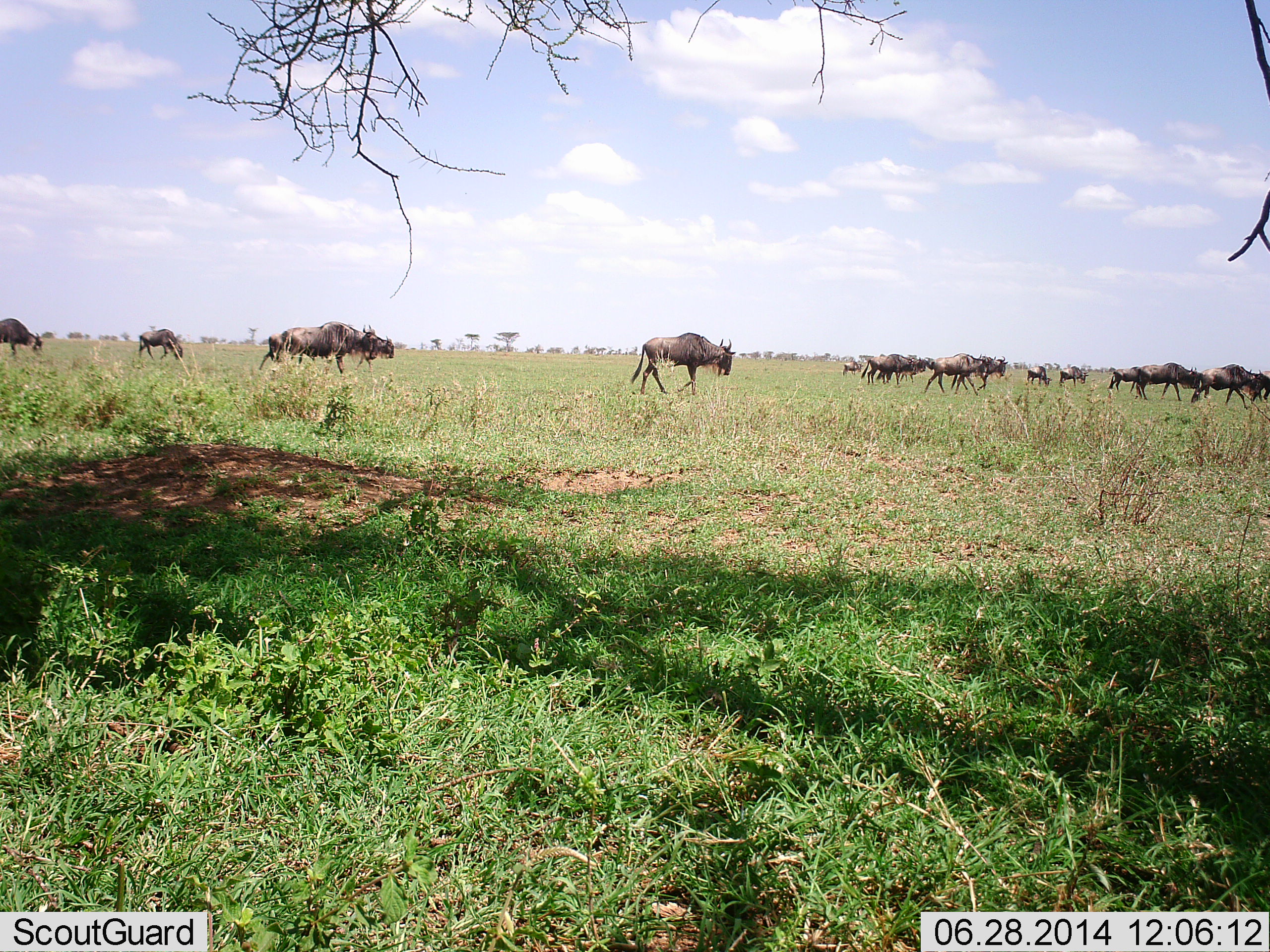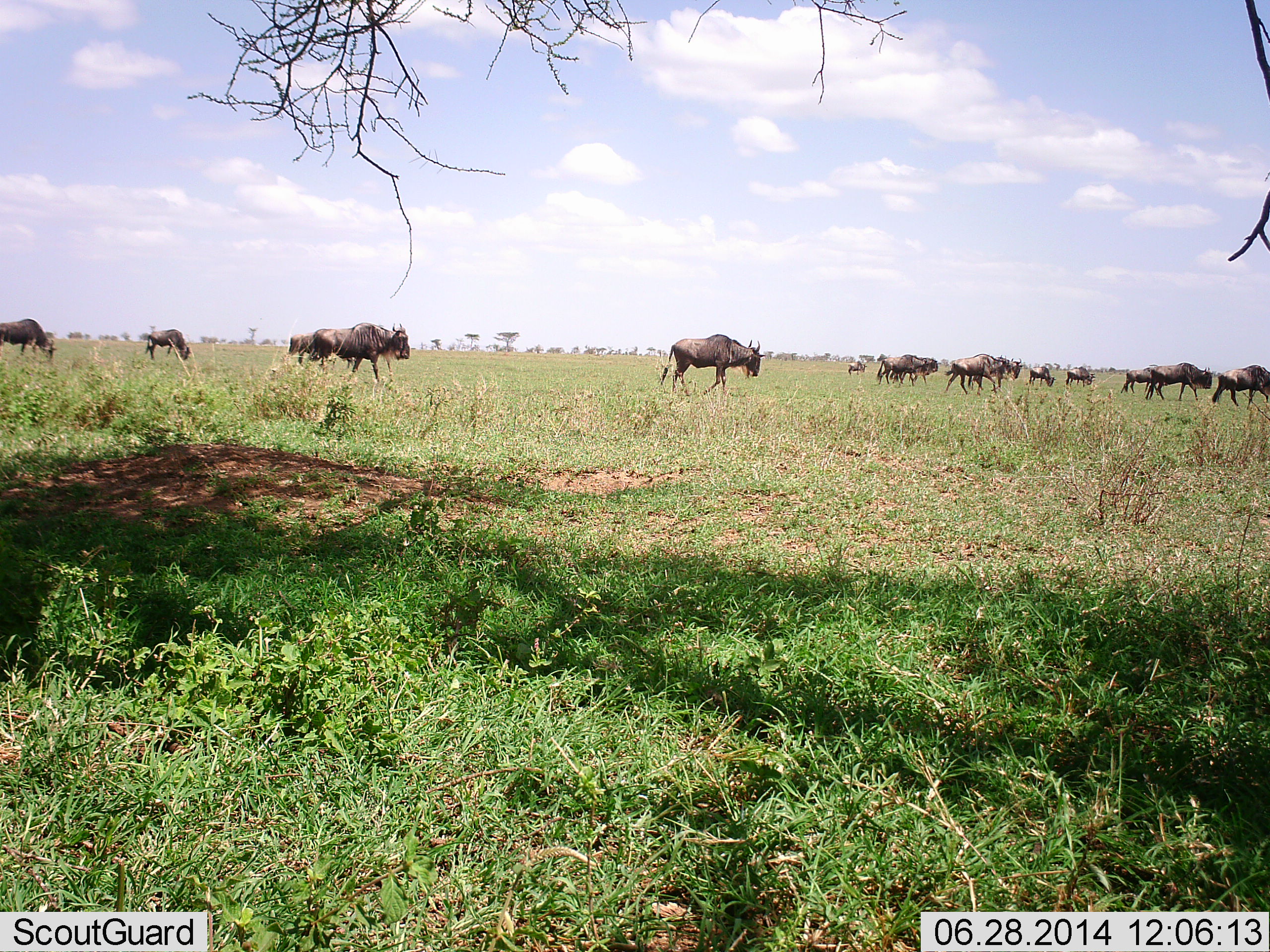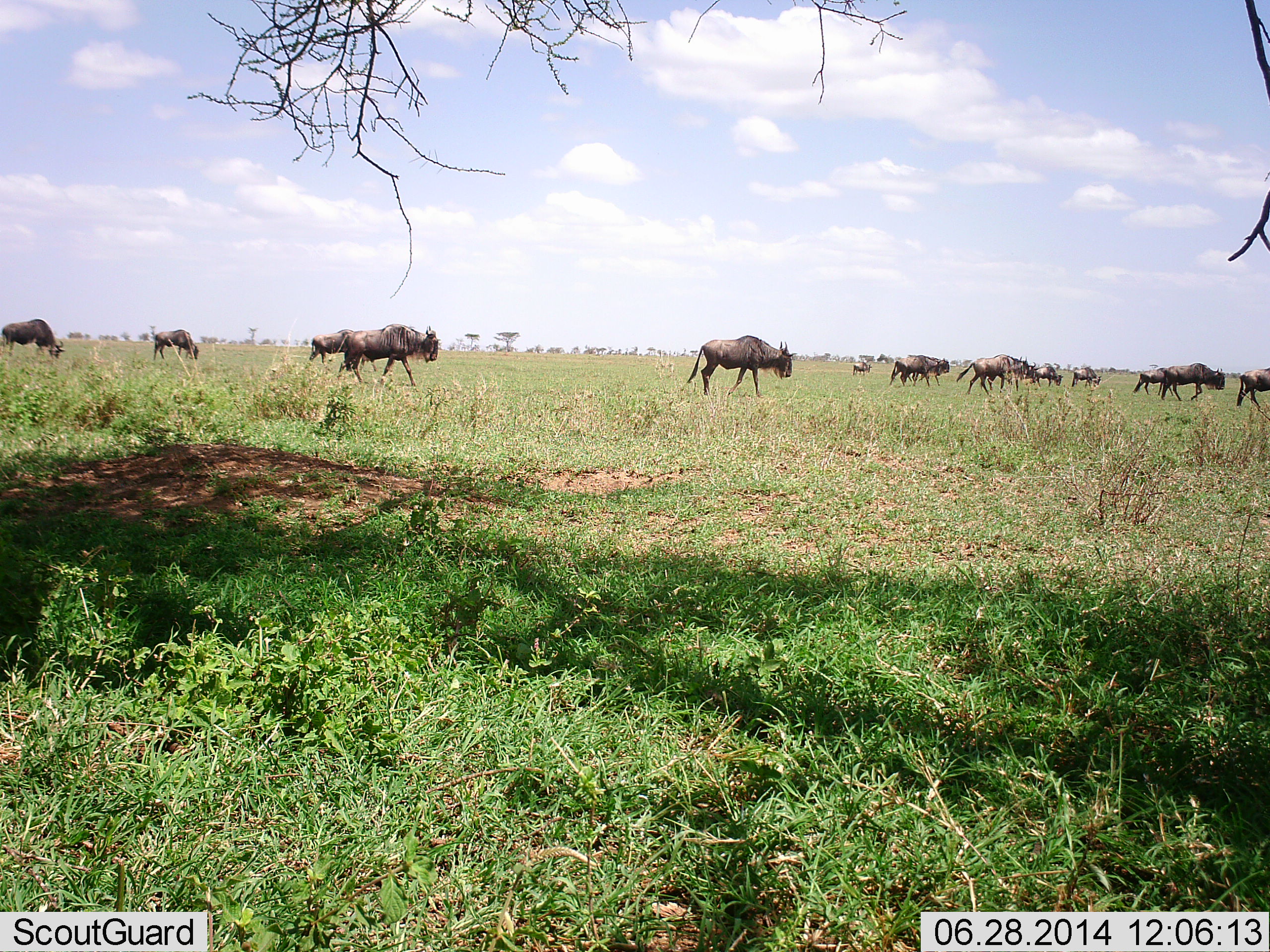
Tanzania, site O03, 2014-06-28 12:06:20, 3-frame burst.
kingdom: Animalia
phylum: Chordata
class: Mammalia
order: Artiodactyla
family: Bovidae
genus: Connochaetes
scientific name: Connochaetes taurinus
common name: blue wildebeest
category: wildebeest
Wildebeest (blue wildebeest) (Connochaetes taurinus), count 11-50. Behavior (volunteer vote fractions): standing 10%, resting 0%, moving 100%, interacting 0%. Young present (vote fraction): 0%. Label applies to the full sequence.